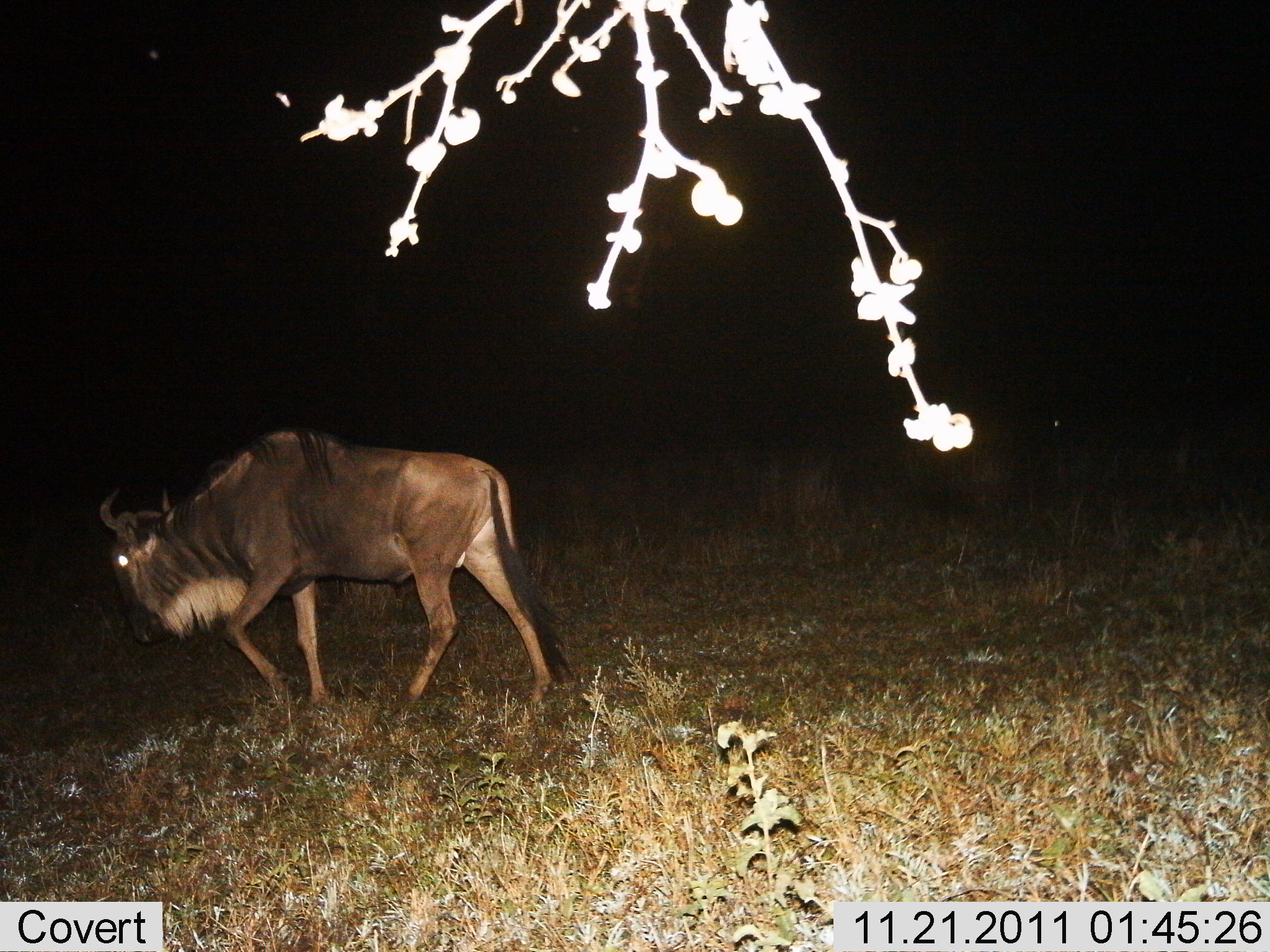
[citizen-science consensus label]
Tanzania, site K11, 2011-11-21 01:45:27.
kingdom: Animalia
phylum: Chordata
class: Mammalia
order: Artiodactyla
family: Bovidae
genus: Connochaetes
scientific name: Connochaetes taurinus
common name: blue wildebeest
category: wildebeest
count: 1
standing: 7%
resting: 0%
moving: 93%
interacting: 0%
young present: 0%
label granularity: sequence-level